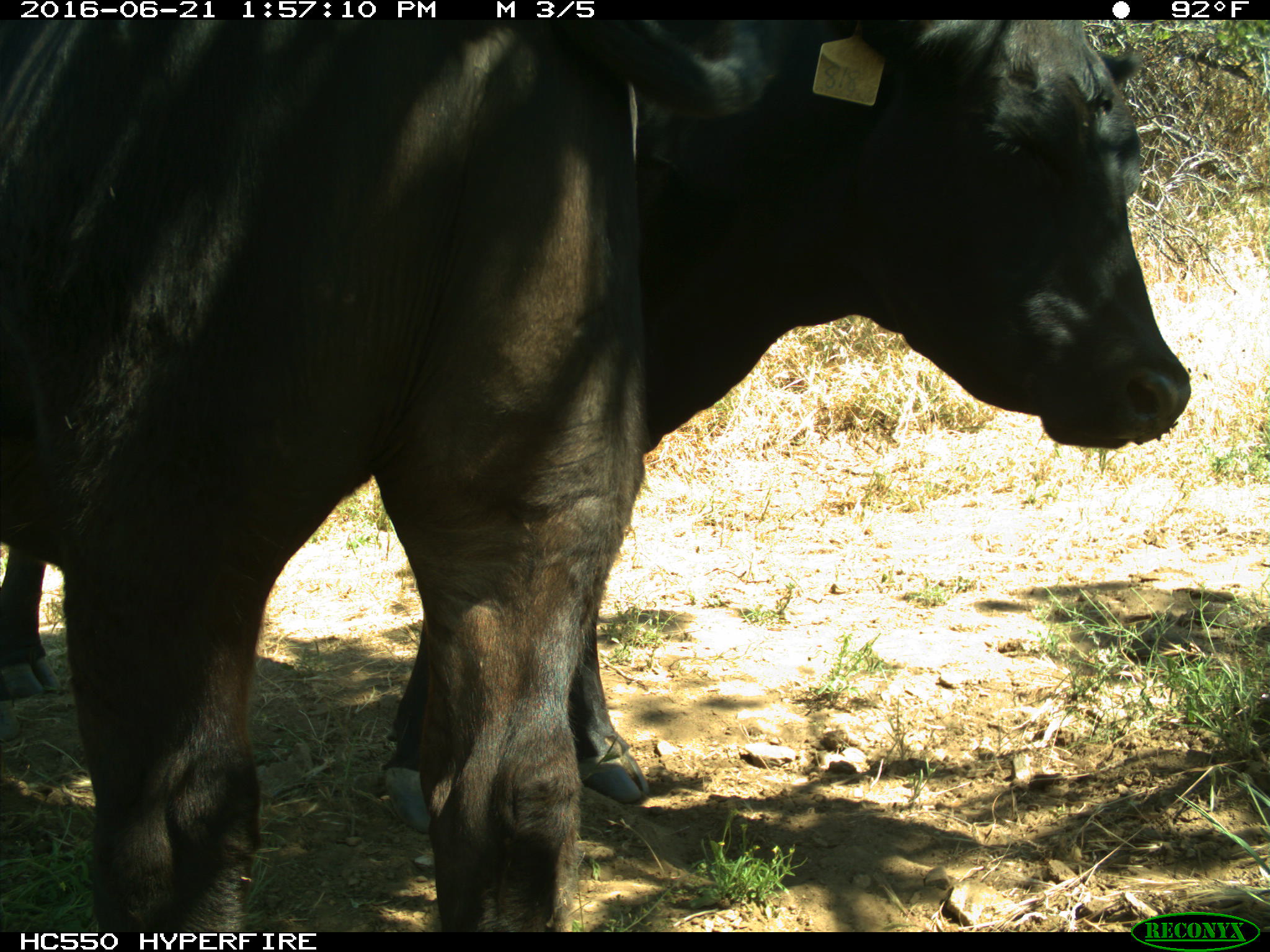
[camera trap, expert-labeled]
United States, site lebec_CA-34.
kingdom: Animalia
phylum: Chordata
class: Mammalia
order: Artiodactyla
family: Bovidae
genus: Bos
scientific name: Bos taurus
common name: domestic cow